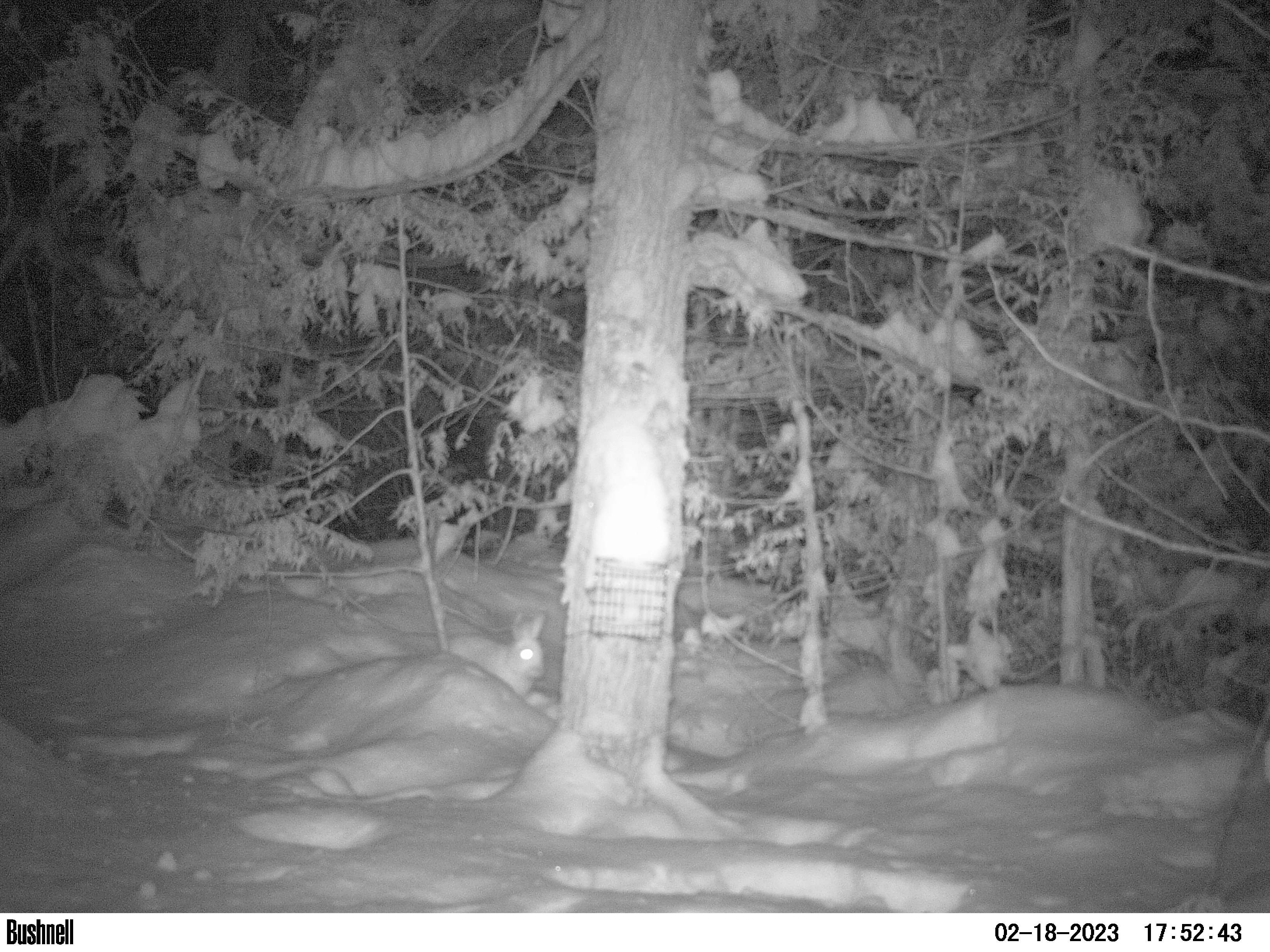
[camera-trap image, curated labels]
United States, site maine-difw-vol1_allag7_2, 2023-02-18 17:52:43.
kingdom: Animalia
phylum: Chordata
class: Mammalia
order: Lagomorpha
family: Leporidae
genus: Lepus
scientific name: Lepus americanus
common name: snowshoe hare